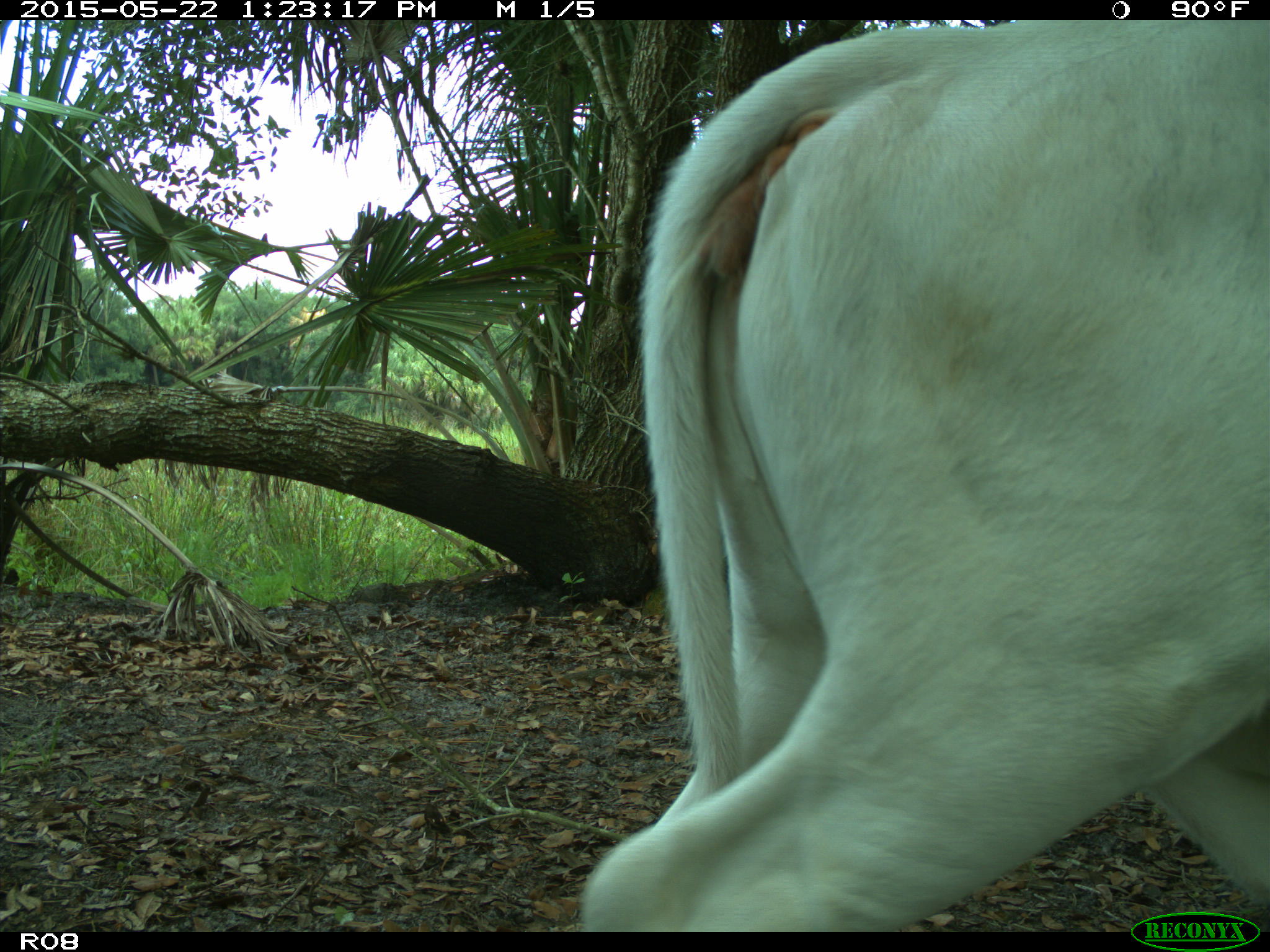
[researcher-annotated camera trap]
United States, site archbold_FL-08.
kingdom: Animalia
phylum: Chordata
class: Mammalia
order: Artiodactyla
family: Bovidae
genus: Bos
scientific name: Bos taurus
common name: domestic cow